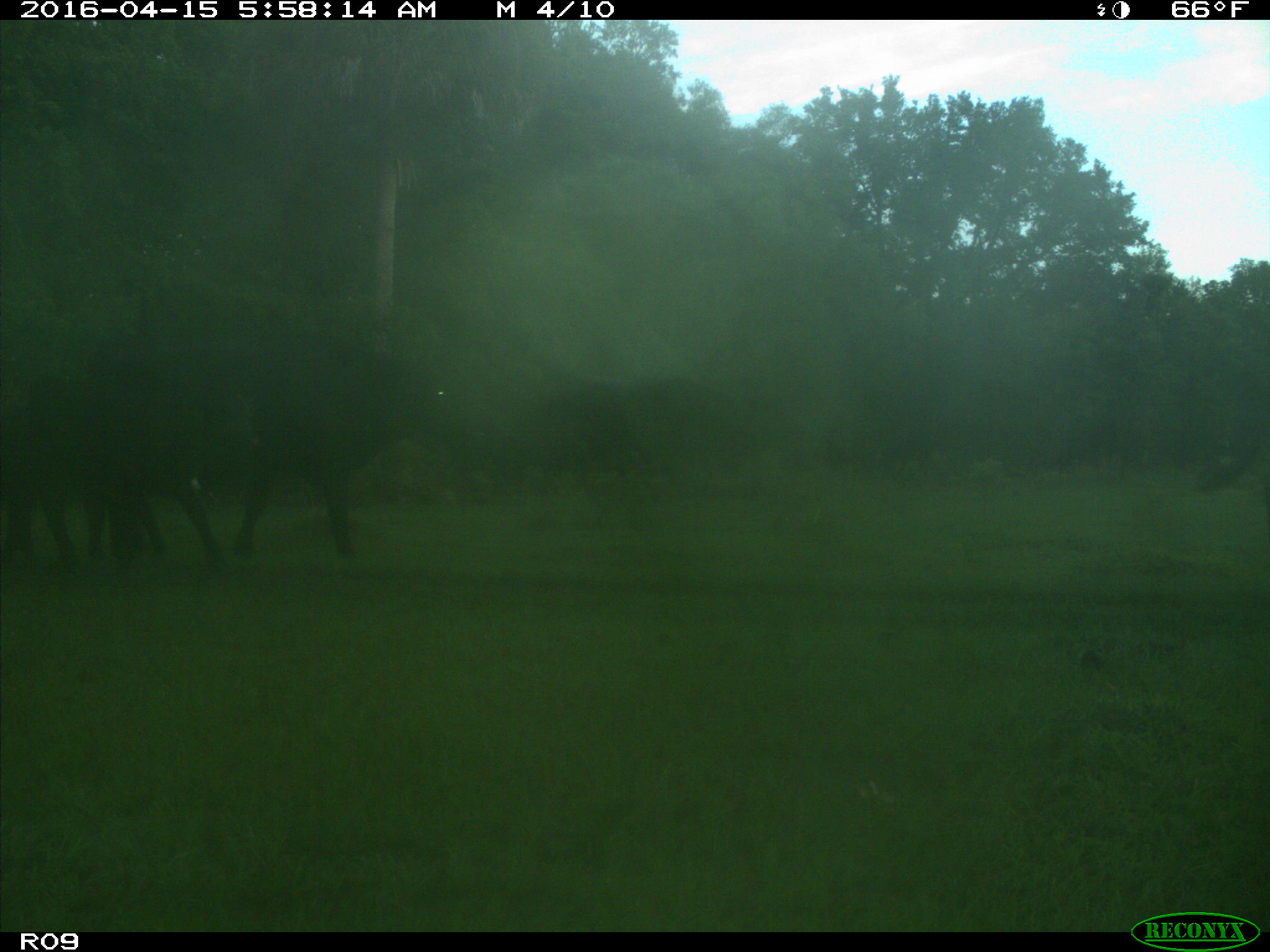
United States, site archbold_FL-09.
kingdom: Animalia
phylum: Chordata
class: Mammalia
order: Artiodactyla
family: Bovidae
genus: Bos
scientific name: Bos taurus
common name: domestic cow